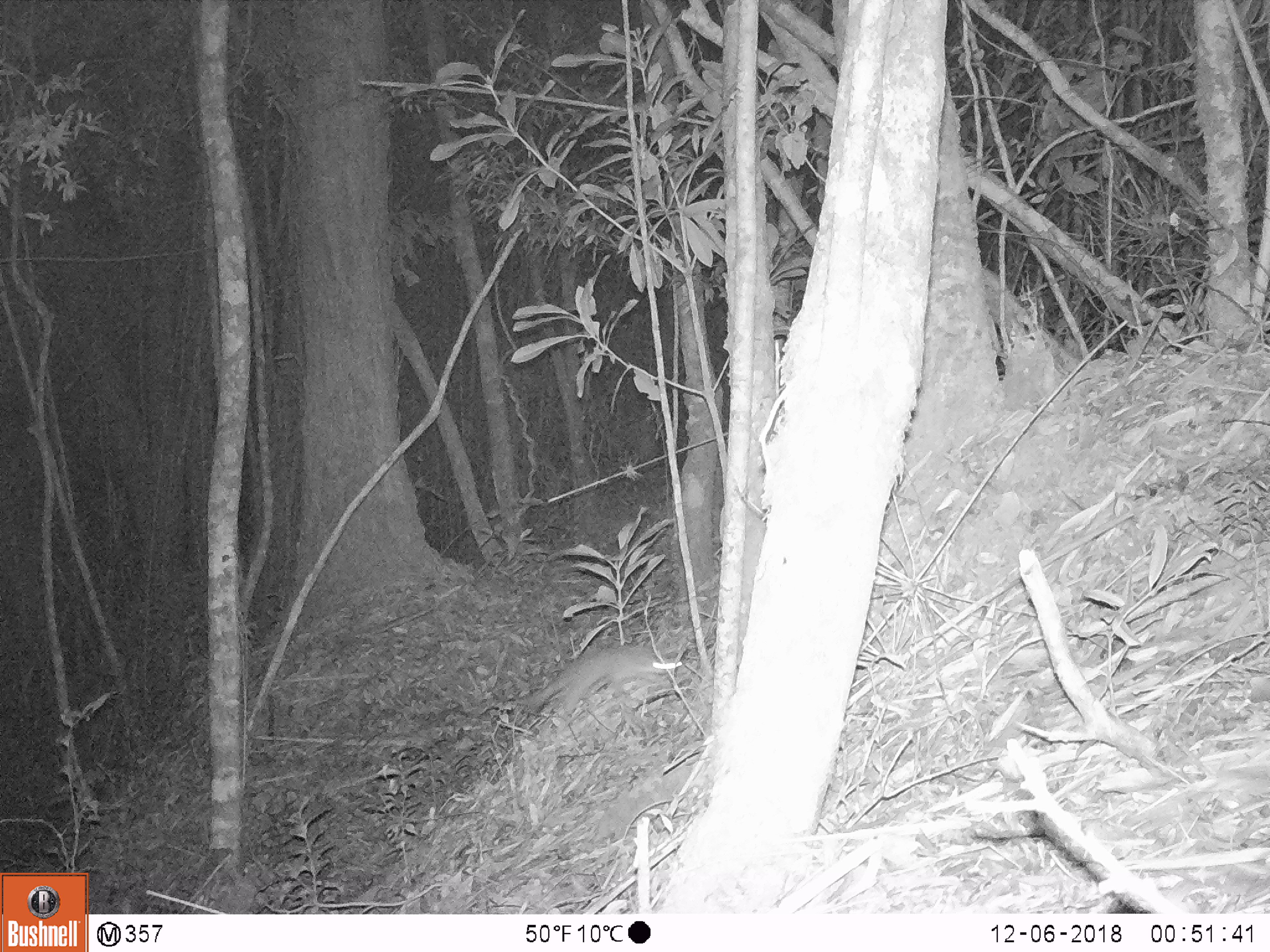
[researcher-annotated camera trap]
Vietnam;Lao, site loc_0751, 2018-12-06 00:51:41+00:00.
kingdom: Animalia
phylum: Chordata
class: Mammalia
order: Carnivora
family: Mustelidae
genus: Melogale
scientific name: Melogale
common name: ferret badger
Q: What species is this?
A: Ferret badger (Melogale).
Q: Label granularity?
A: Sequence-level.